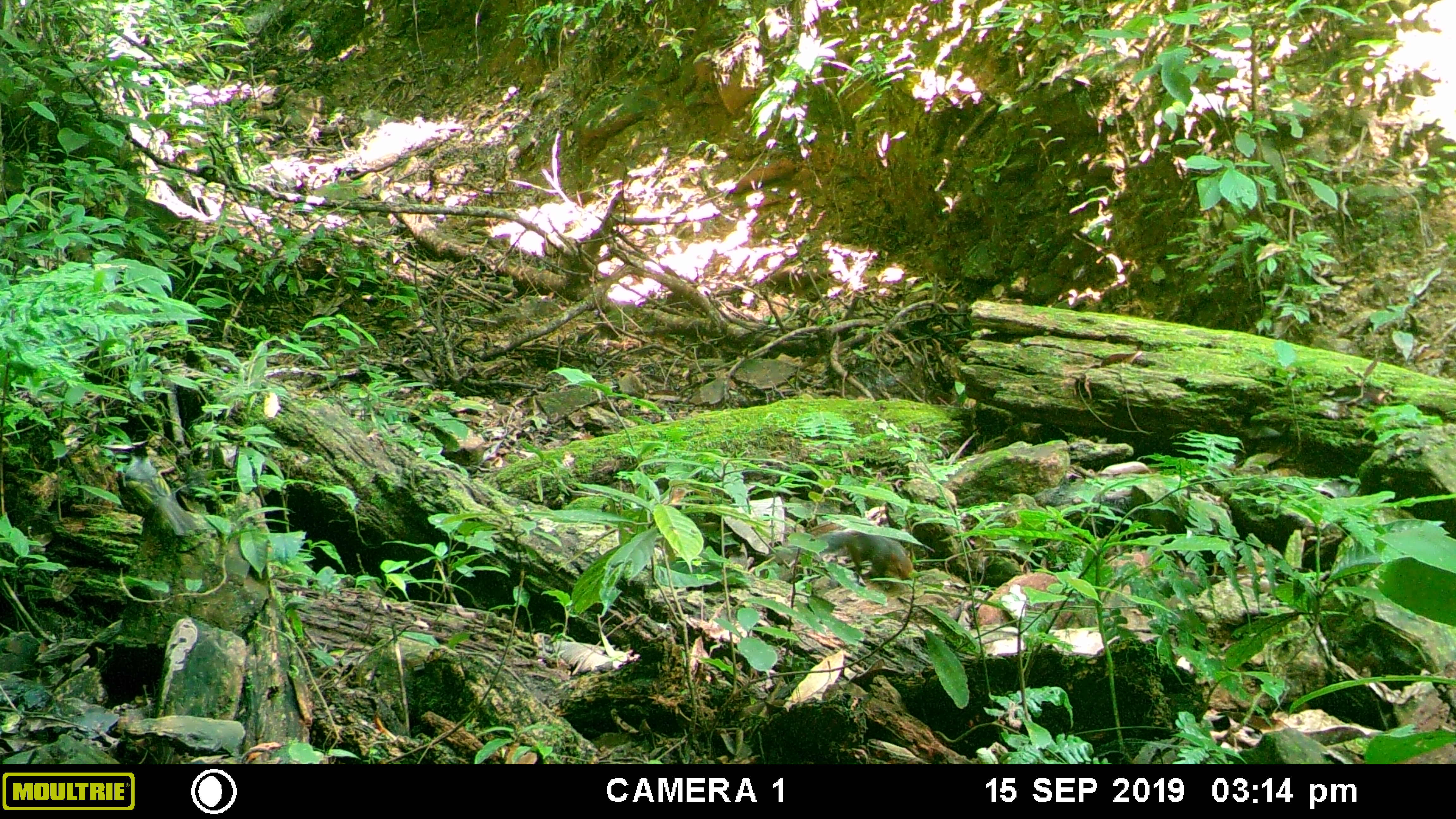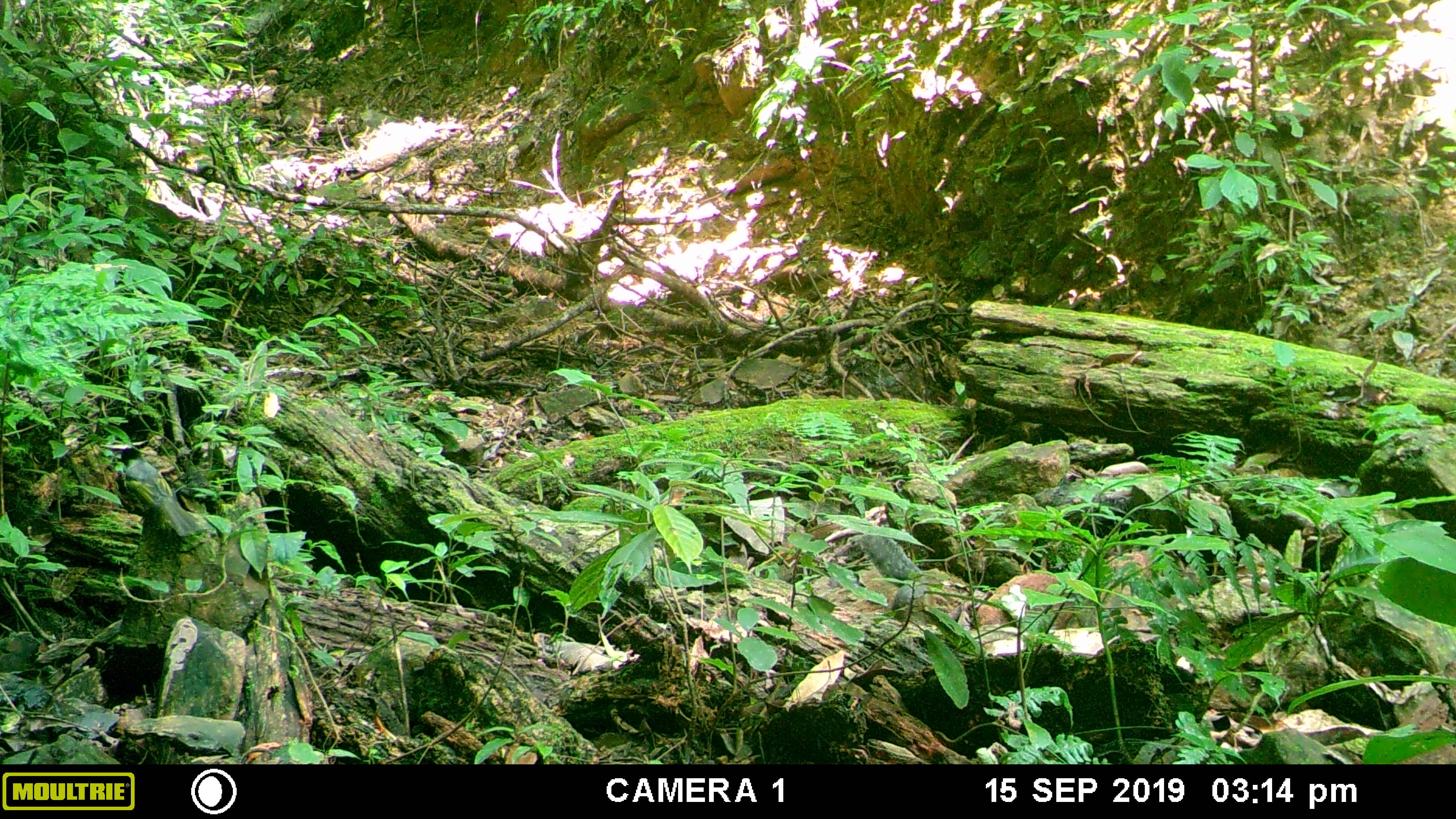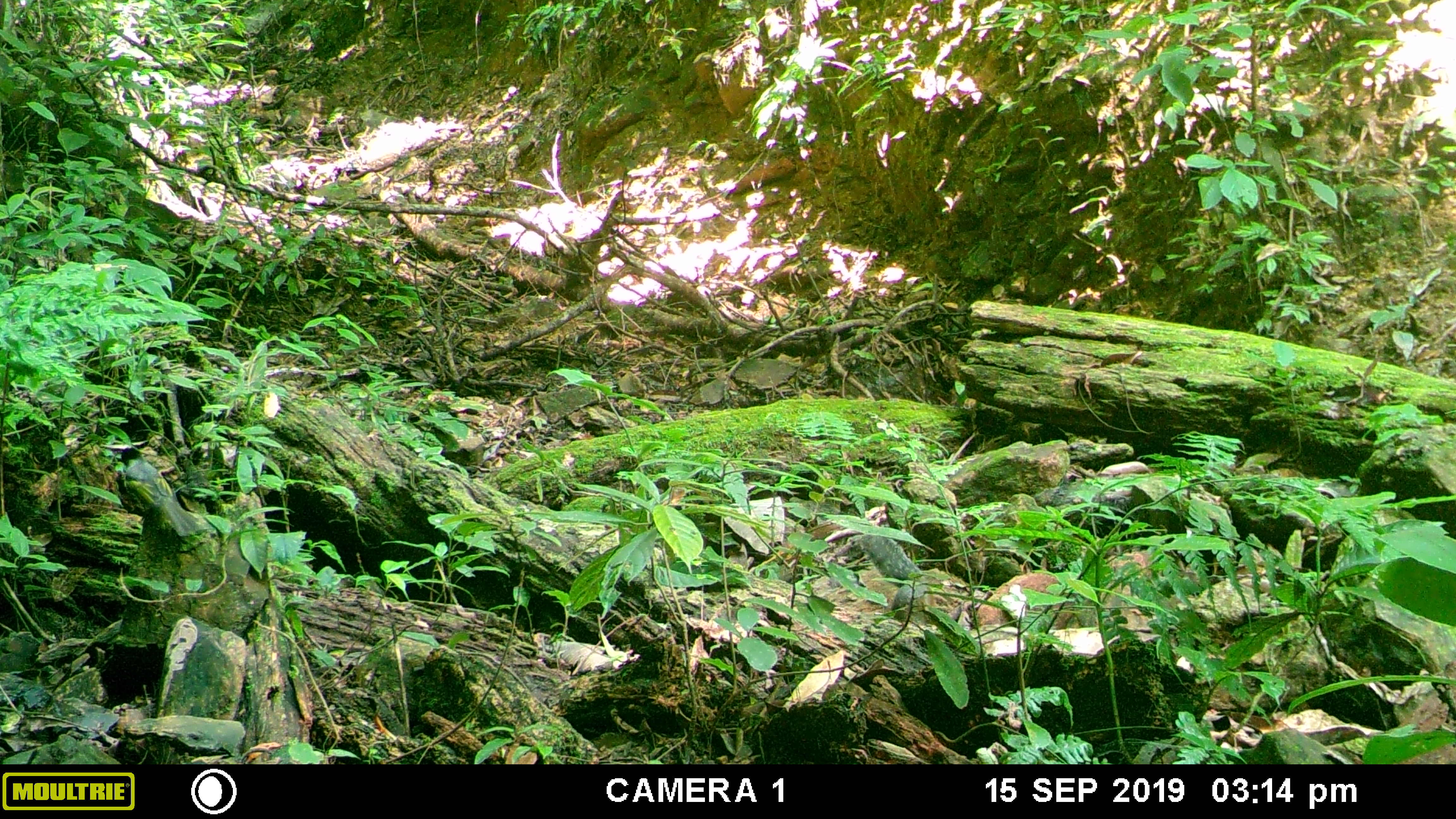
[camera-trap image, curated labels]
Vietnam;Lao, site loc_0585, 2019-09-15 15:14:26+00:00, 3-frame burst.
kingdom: Animalia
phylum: Chordata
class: Aves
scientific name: Aves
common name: bird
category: unidentified bird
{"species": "unidentified bird (bird) (Aves)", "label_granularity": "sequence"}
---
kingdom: Animalia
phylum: Chordata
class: Mammalia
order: Rodentia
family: Sciuridae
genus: Dremomys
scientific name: Dremomys rufigenis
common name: red-cheeked squirrel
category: red cheeked squirrel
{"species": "red cheeked squirrel (red-cheeked squirrel) (Dremomys rufigenis)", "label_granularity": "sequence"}